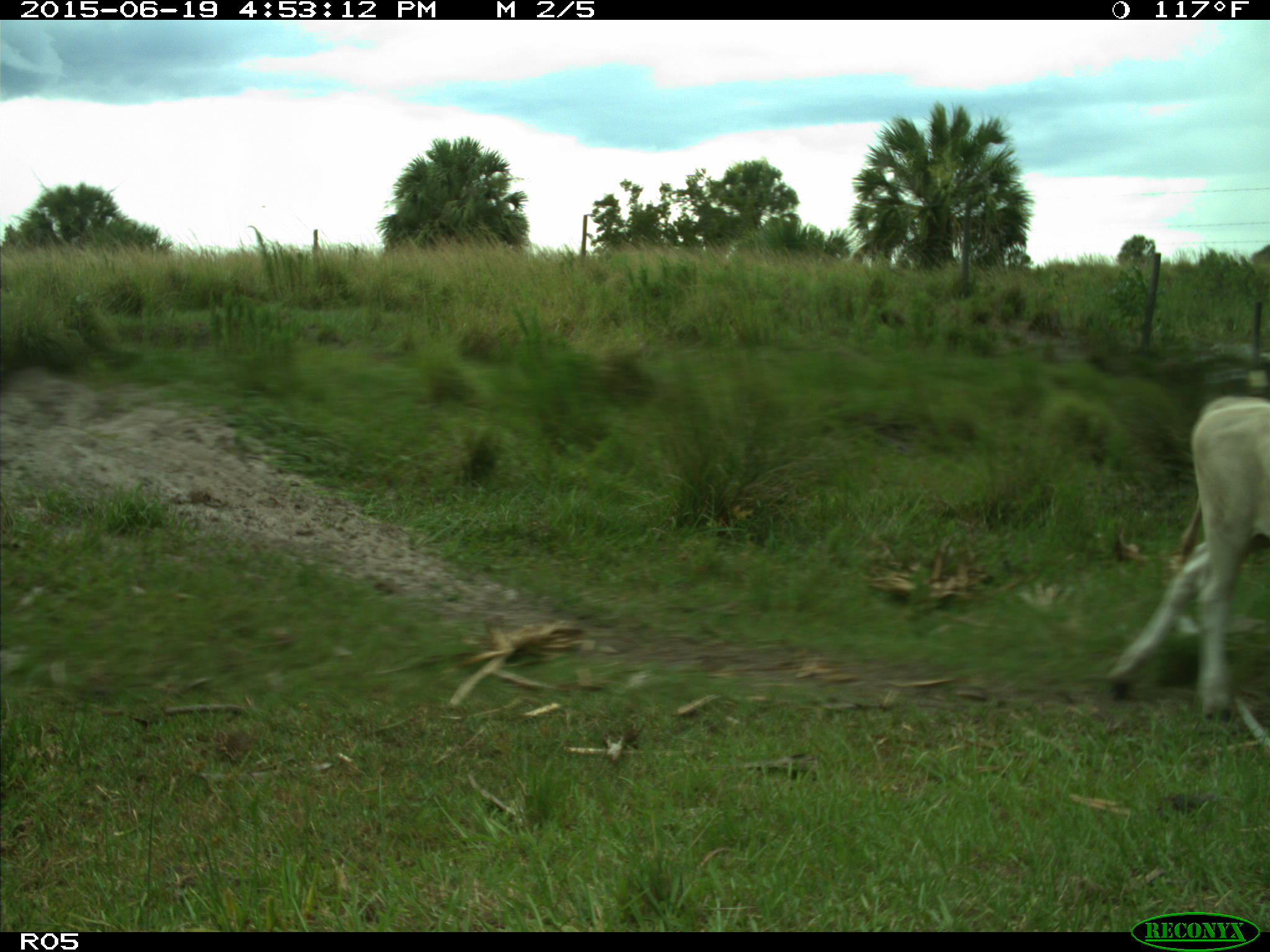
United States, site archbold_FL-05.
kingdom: Animalia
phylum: Chordata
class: Mammalia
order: Artiodactyla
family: Bovidae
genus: Bos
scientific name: Bos taurus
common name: domestic cow